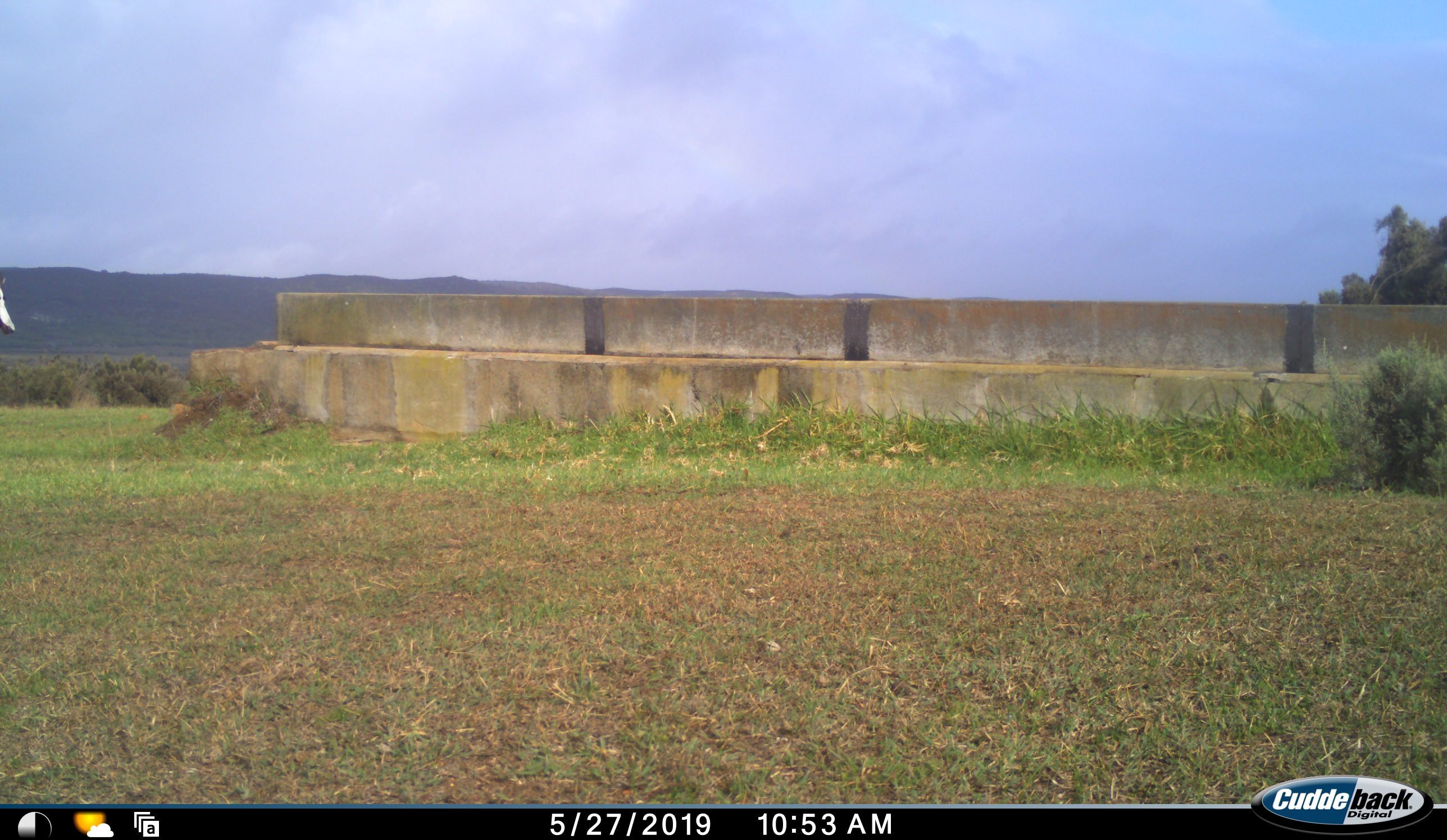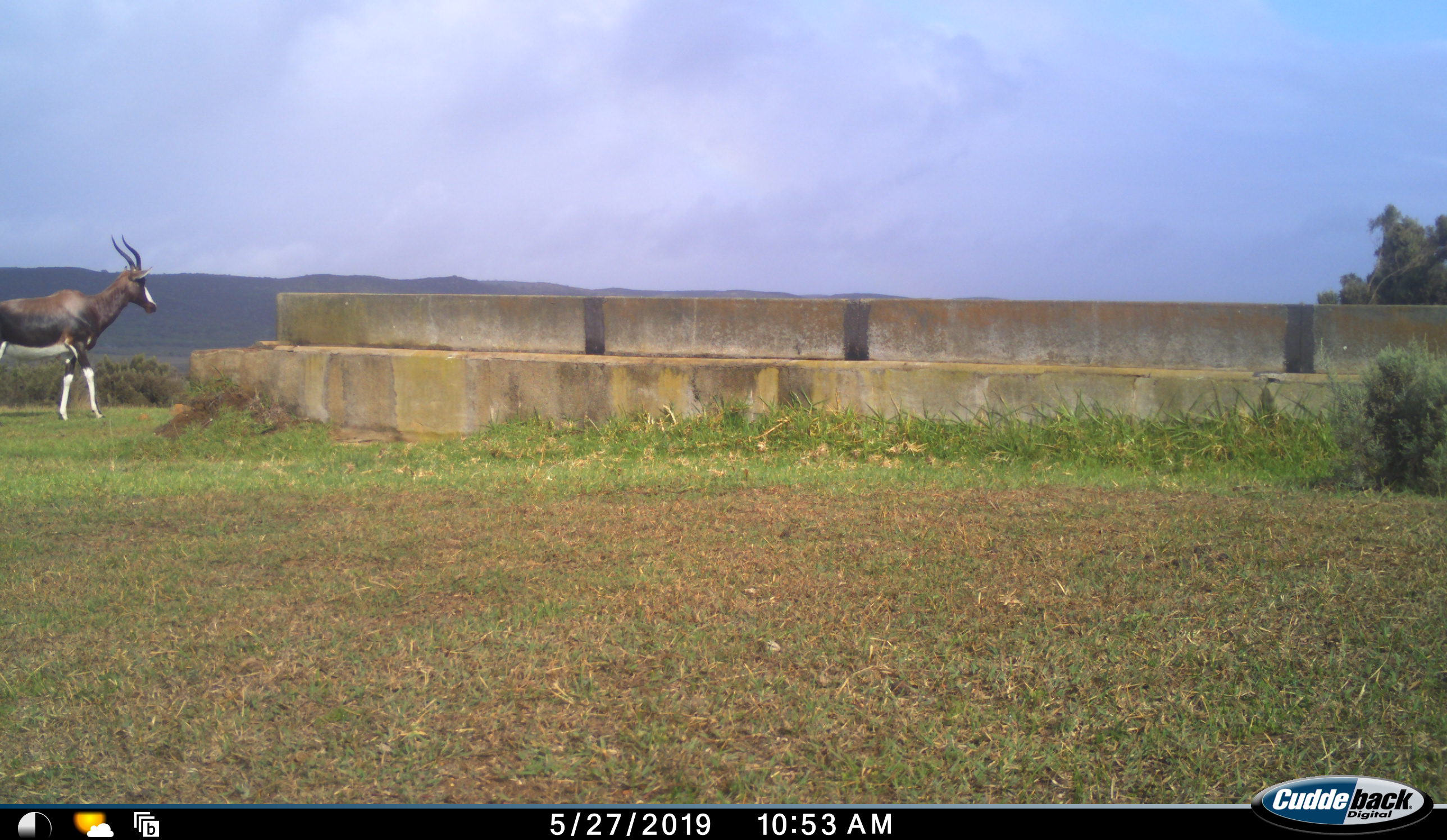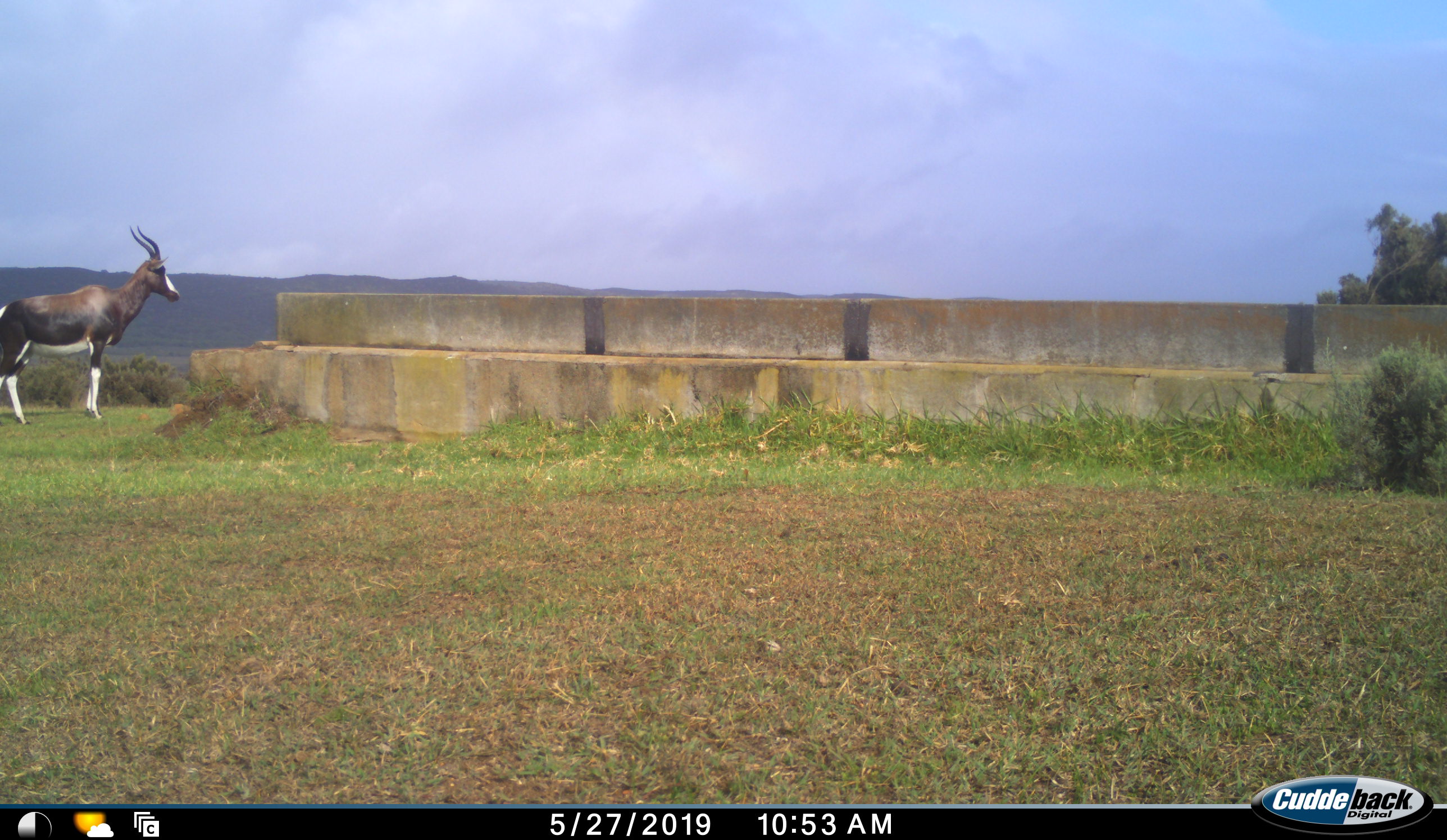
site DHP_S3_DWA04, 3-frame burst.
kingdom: Animalia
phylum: Chordata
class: Mammalia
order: Artiodactyla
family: Bovidae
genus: Damaliscus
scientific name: Damaliscus pygargus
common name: bontebok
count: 1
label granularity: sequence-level